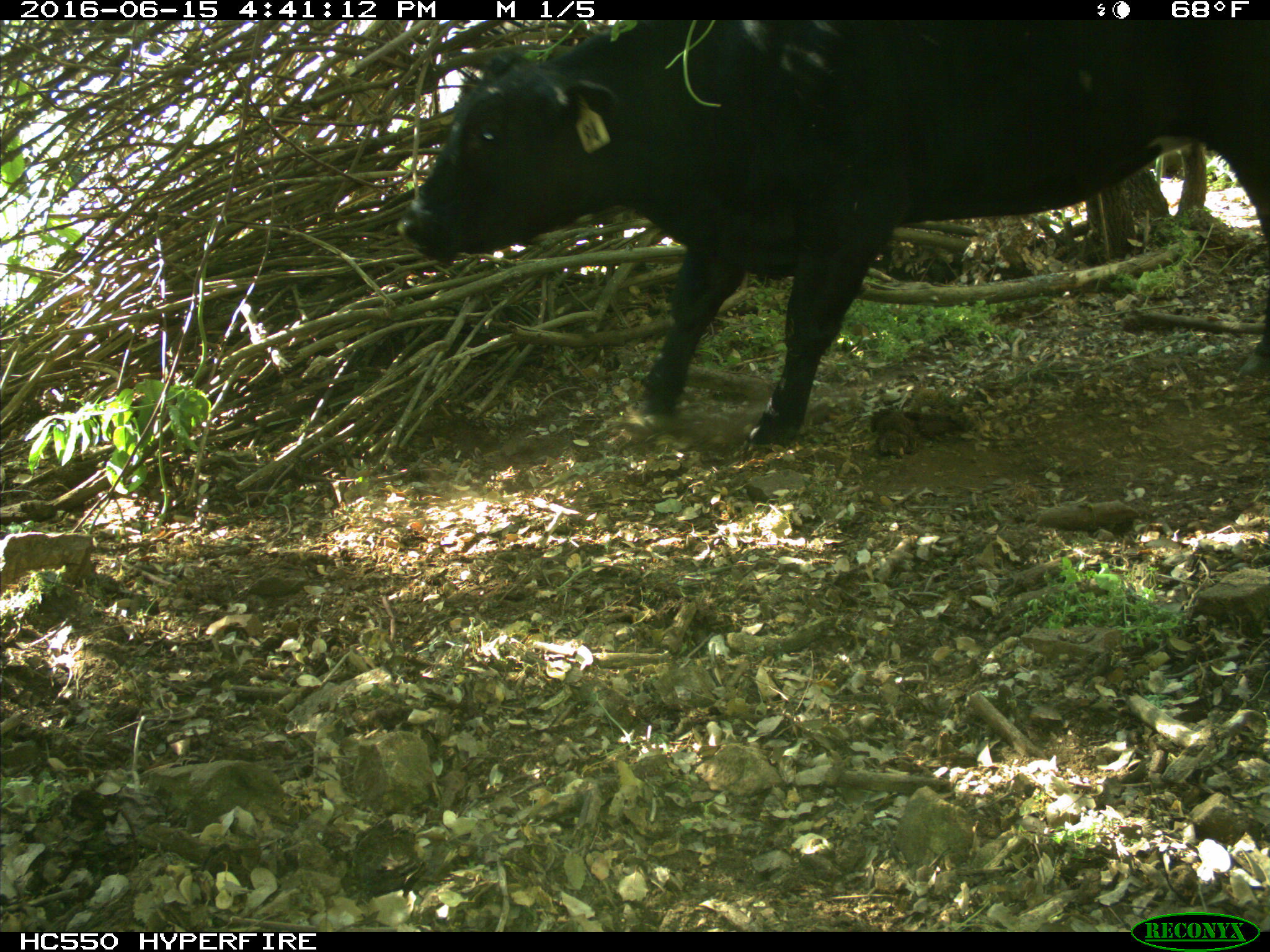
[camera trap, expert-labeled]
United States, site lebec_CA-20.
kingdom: Animalia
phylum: Chordata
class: Mammalia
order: Artiodactyla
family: Bovidae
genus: Bos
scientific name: Bos taurus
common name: domestic cow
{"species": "Bos taurus (domestic cow)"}